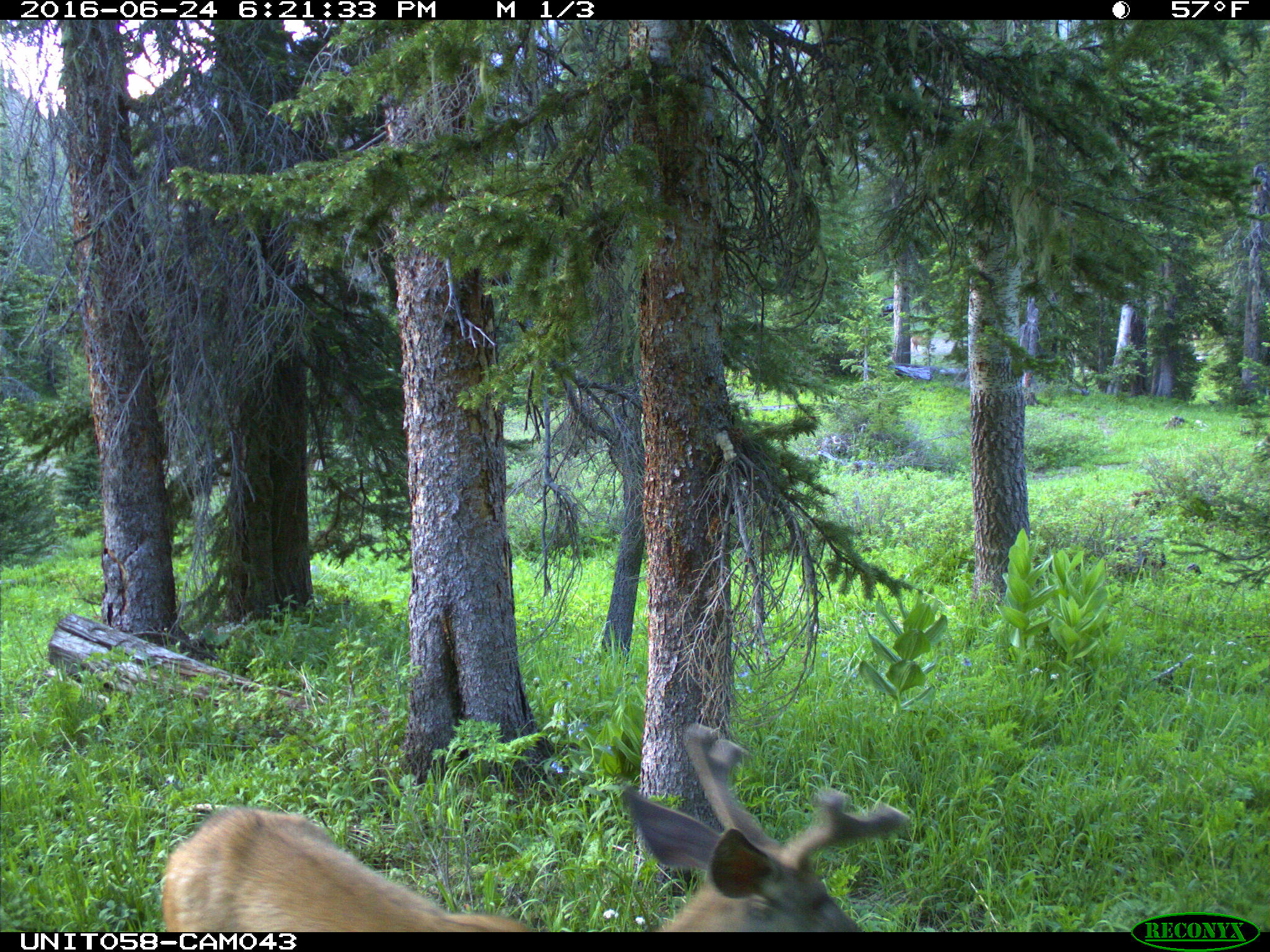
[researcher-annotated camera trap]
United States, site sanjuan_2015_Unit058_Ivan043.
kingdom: Animalia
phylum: Chordata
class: Mammalia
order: Artiodactyla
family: Cervidae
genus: Odocoileus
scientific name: Odocoileus hemionus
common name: mule deer